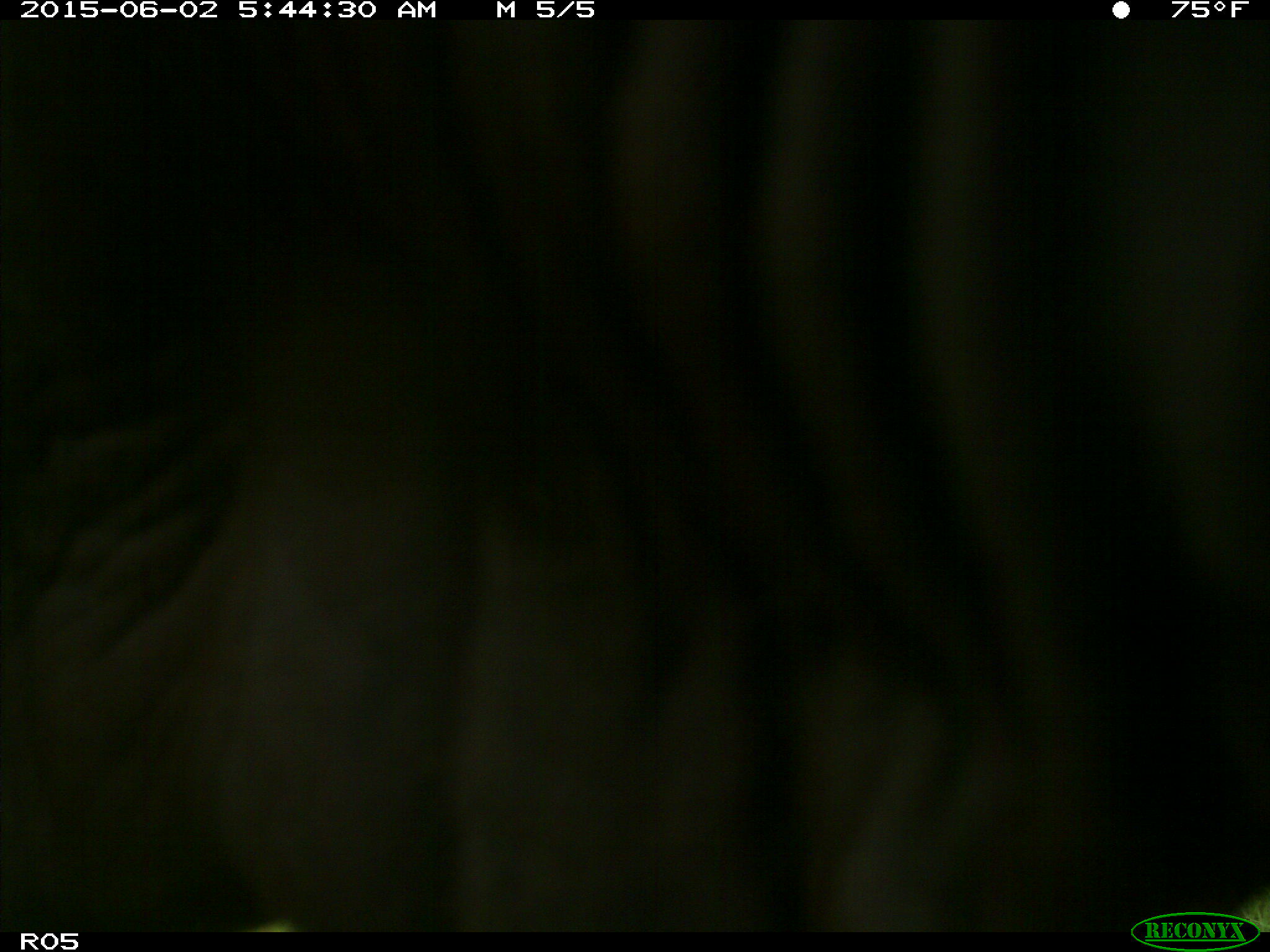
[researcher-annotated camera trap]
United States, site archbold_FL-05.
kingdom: Animalia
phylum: Chordata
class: Mammalia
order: Artiodactyla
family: Bovidae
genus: Bos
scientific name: Bos taurus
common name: domestic cow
Bos taurus (domestic cow).